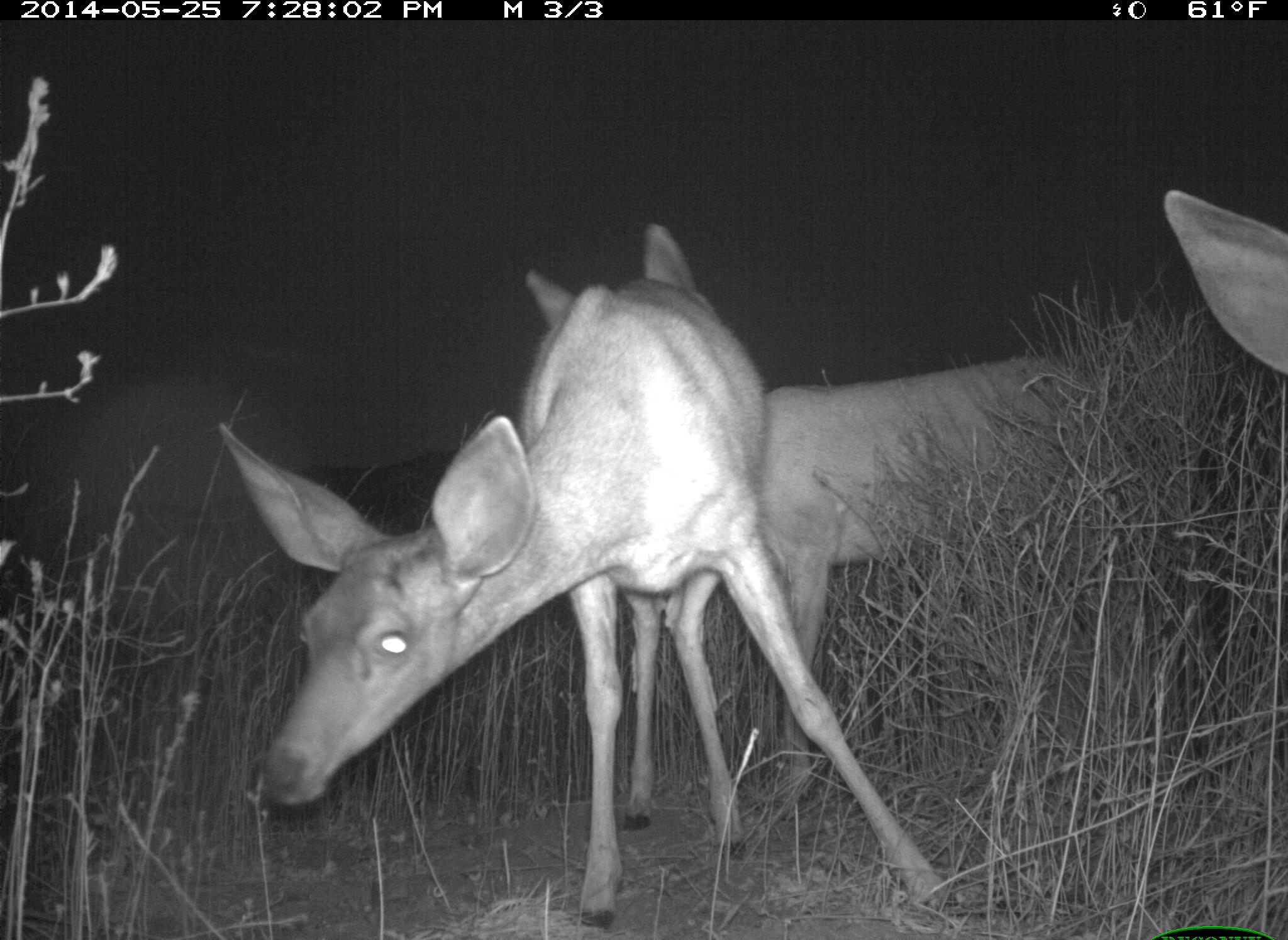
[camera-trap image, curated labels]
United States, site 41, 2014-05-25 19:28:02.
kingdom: Animalia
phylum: Chordata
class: Mammalia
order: Artiodactyla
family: Cervidae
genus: Odocoileus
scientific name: Odocoileus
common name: deer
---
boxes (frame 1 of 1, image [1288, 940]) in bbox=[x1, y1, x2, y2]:
deer: bbox=[212, 256, 980, 931]; bbox=[512, 216, 1206, 838]; bbox=[1157, 190, 1288, 376]; bbox=[516, 221, 728, 290]